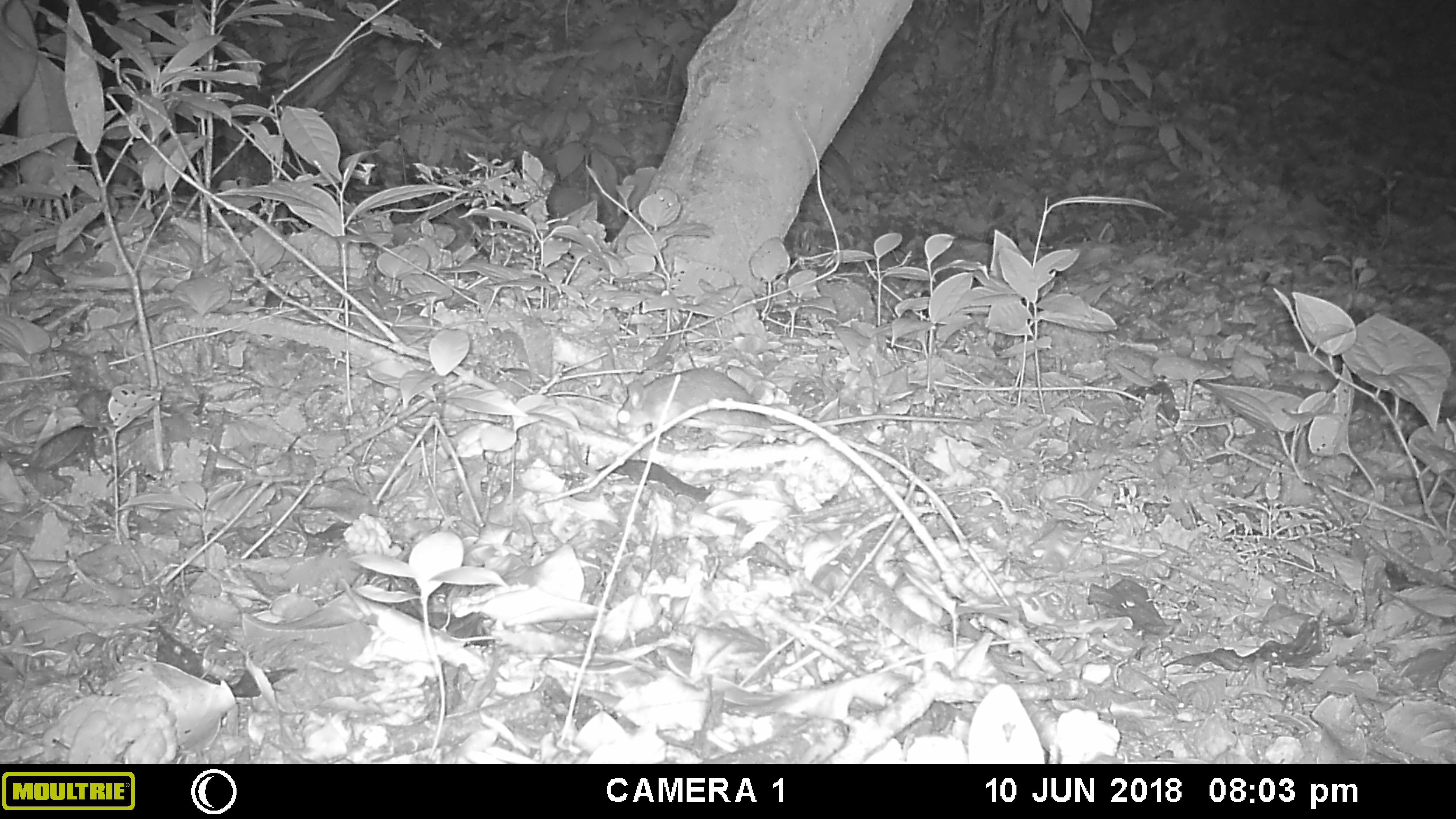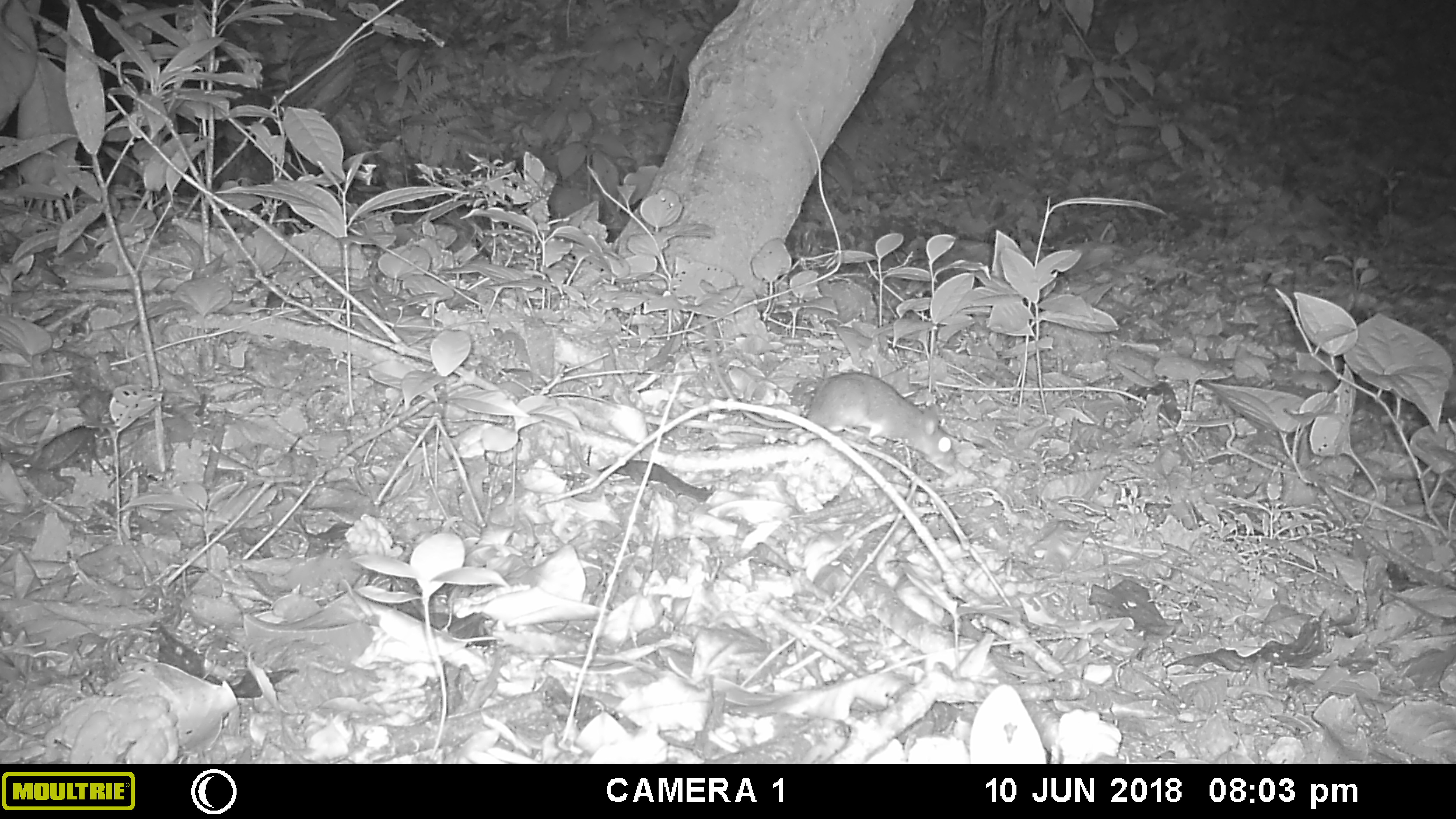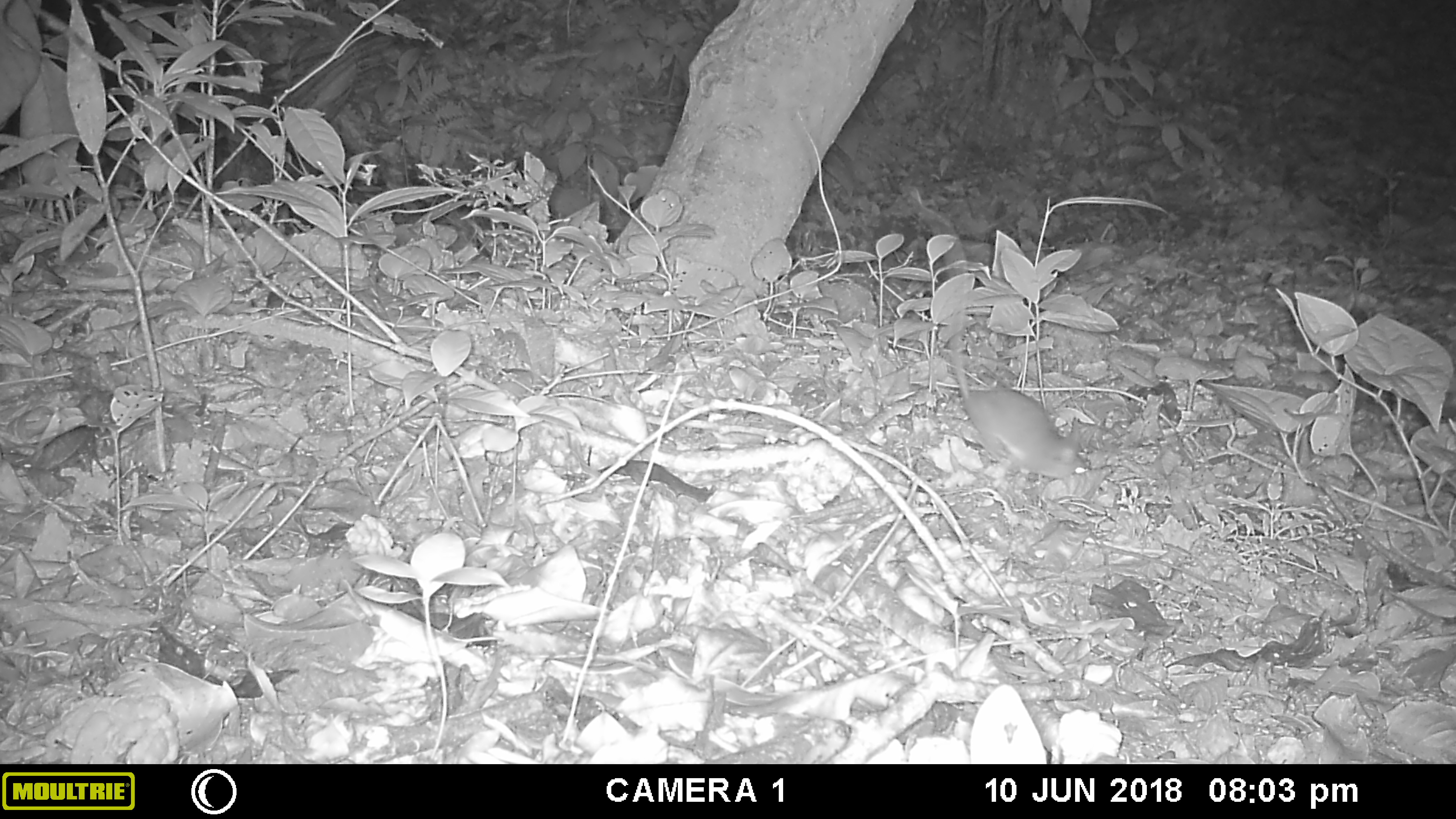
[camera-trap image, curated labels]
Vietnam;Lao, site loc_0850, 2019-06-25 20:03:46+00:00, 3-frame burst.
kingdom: Animalia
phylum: Chordata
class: Mammalia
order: Rodentia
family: Muridae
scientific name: Muridae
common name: old-world mice and rats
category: unidentified murid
Unidentified murid (old-world mice and rats) (Muridae). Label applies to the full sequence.